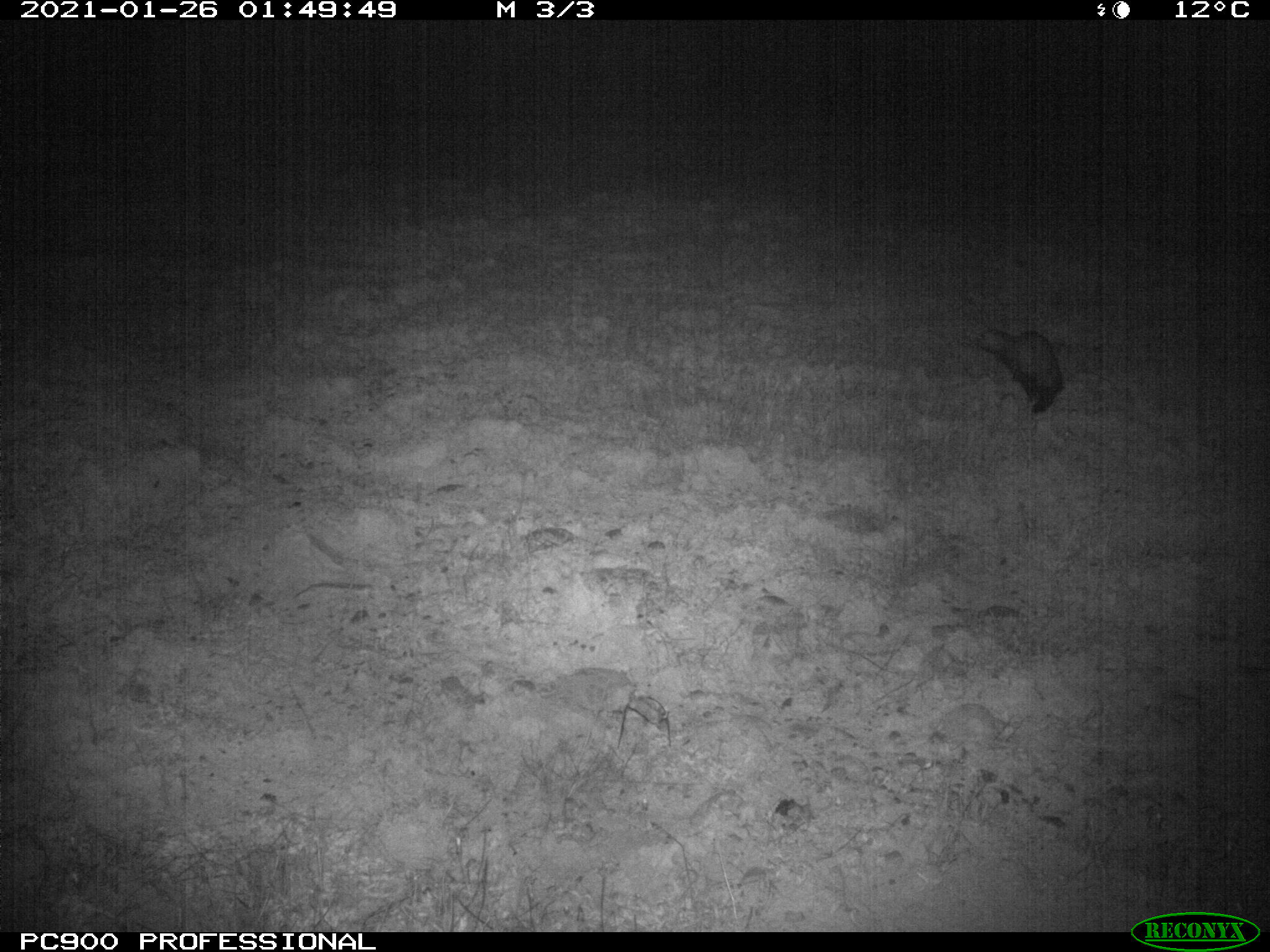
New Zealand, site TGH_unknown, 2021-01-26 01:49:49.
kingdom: Animalia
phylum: Chordata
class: Mammalia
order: Carnivora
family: Mustelidae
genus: Mustela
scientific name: Mustela furo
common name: ferret